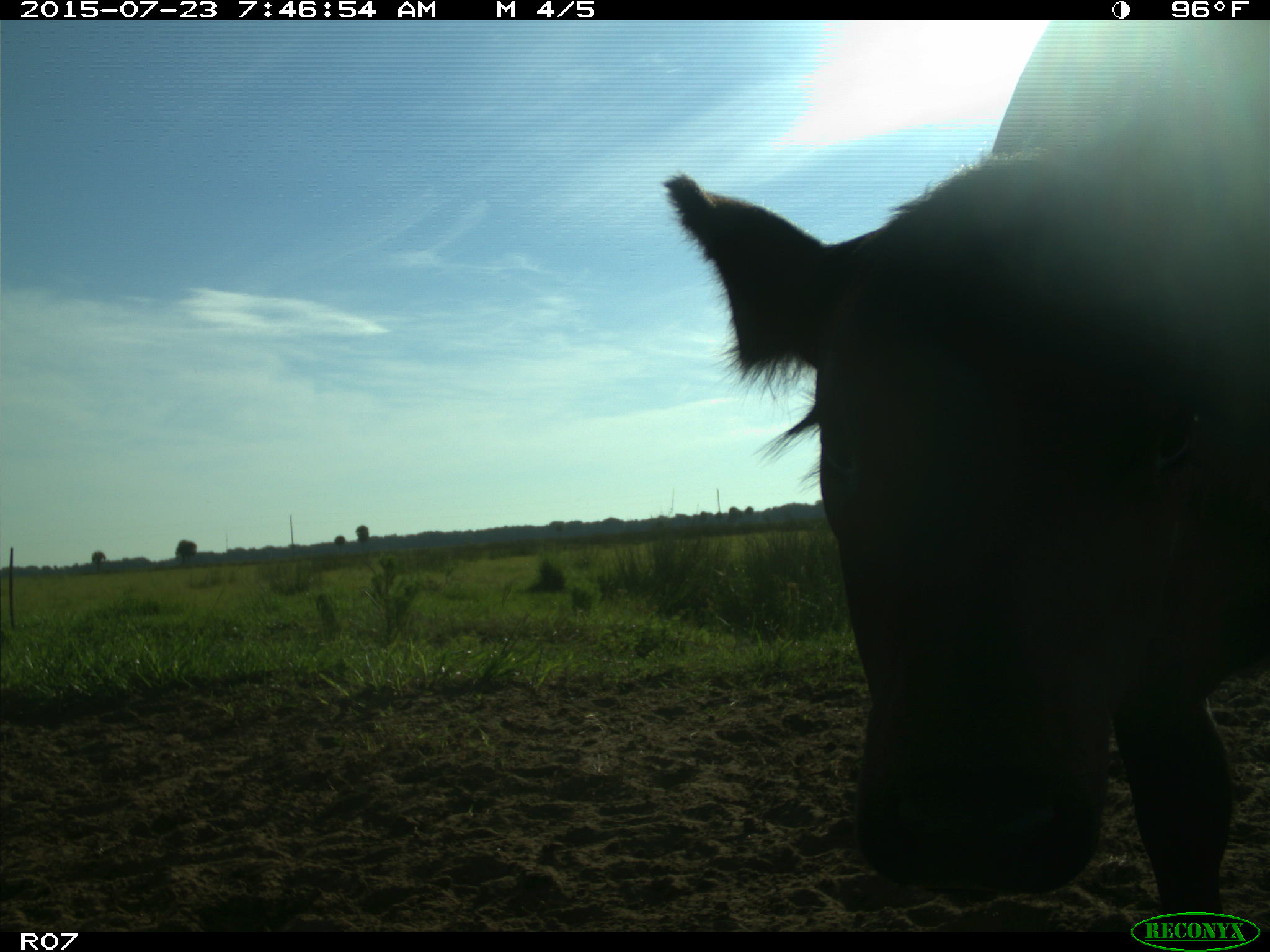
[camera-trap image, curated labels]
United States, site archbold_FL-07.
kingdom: Animalia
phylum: Chordata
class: Mammalia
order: Artiodactyla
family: Bovidae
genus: Bos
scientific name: Bos taurus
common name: domestic cow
Bos taurus (domestic cow).